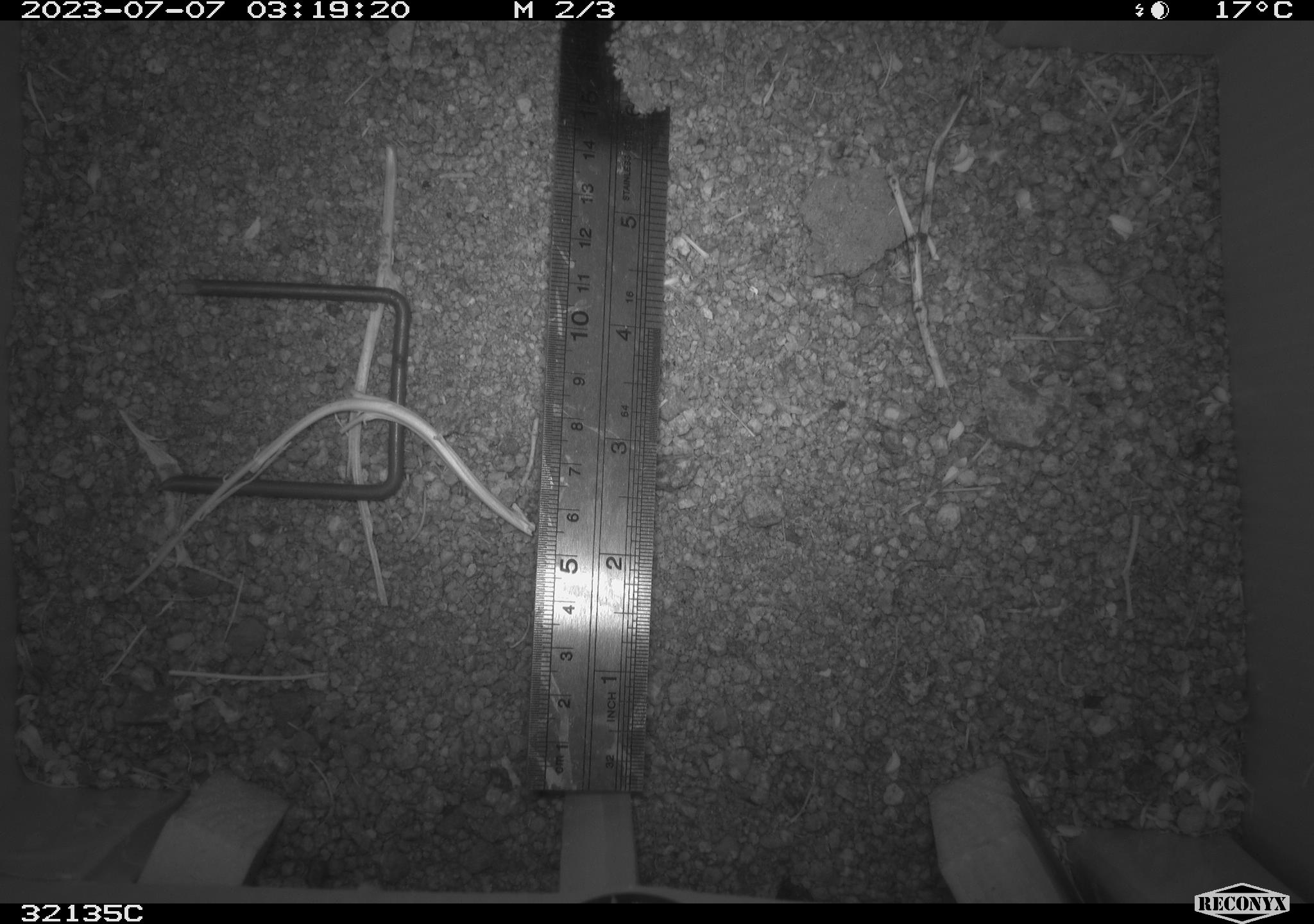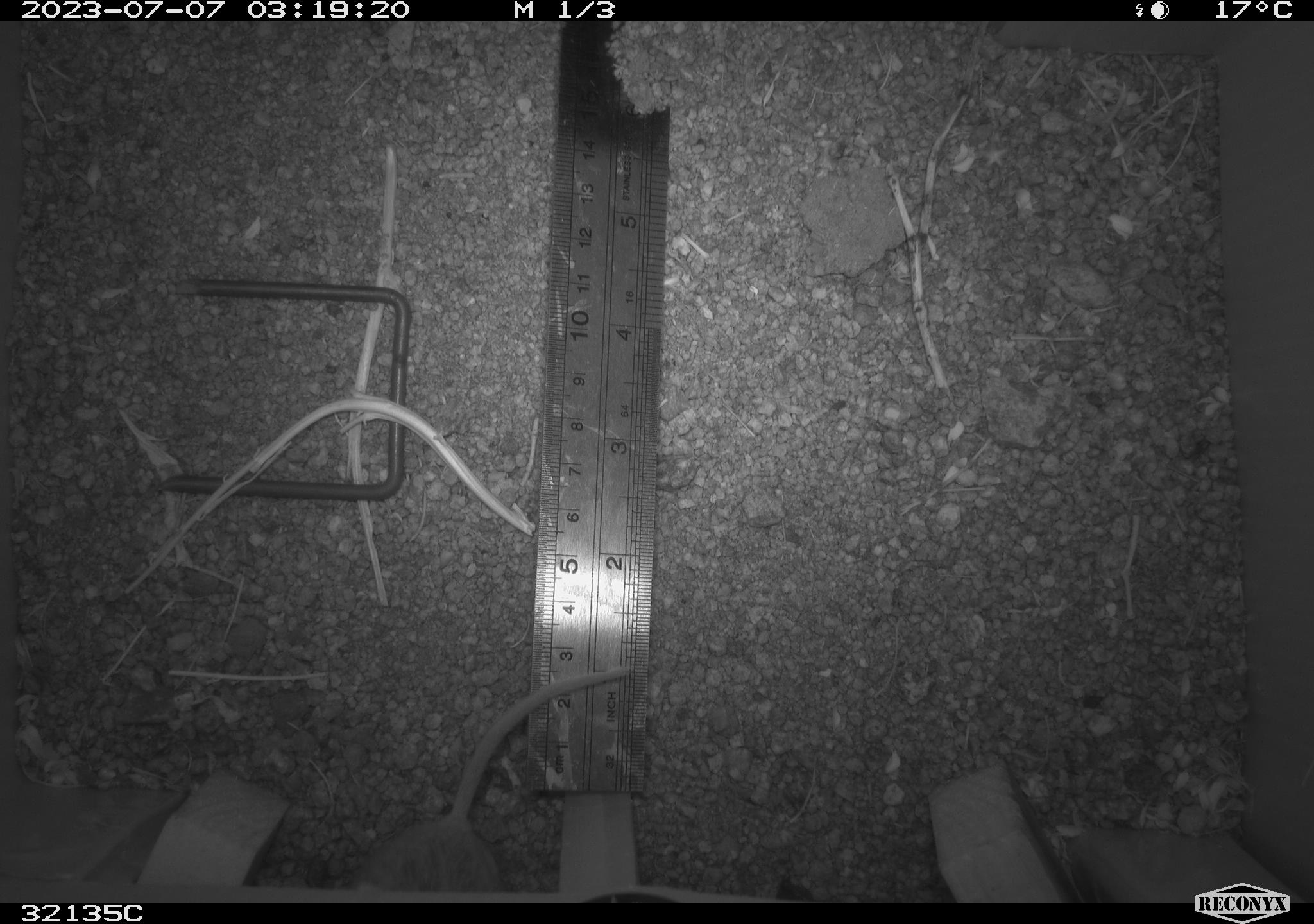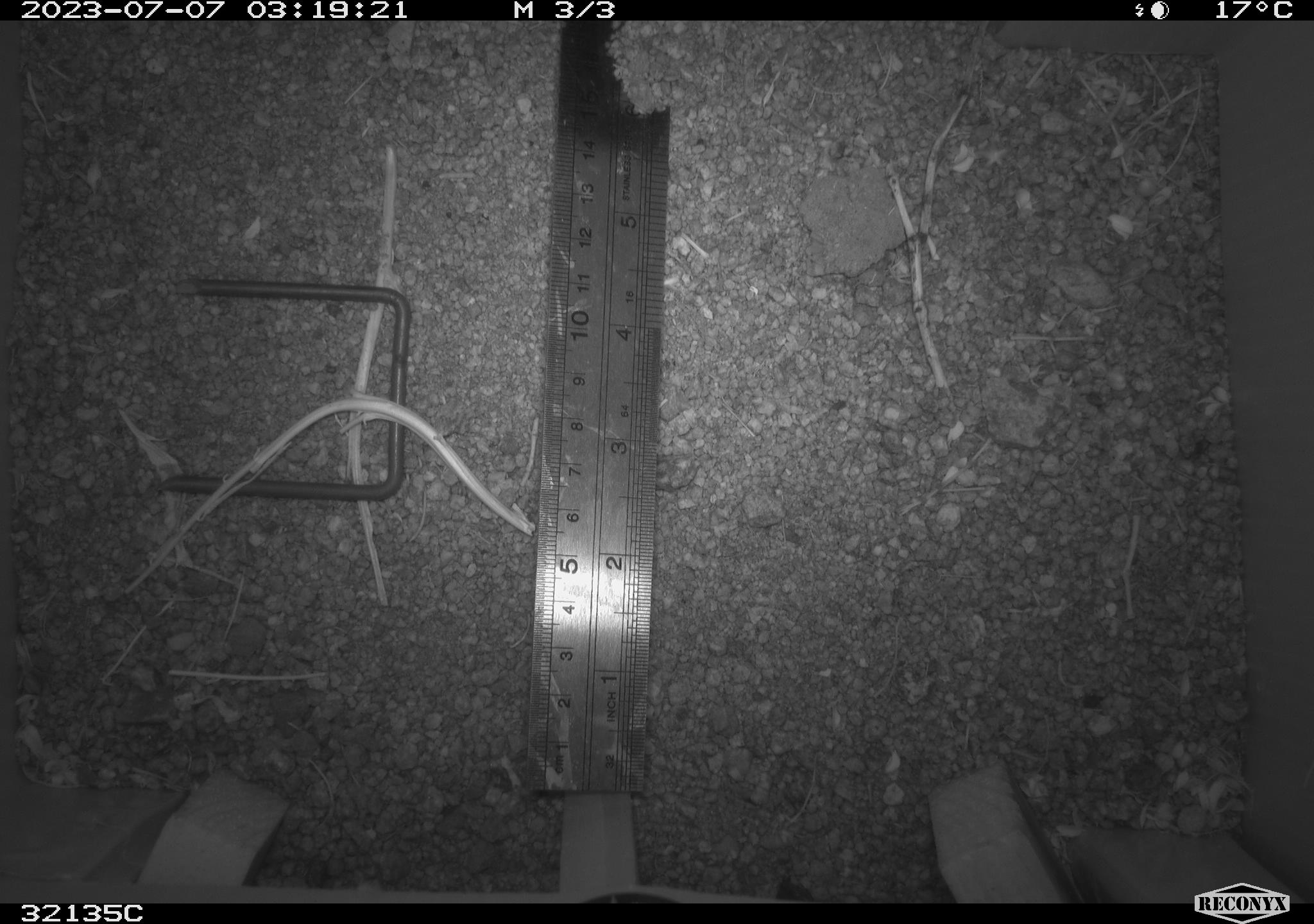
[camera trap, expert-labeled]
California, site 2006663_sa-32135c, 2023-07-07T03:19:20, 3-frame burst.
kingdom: Animalia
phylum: Chordata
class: Mammalia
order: Rodentia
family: Cricetidae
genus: Peromyscus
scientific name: Peromyscus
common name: deer mice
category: peromyscus species